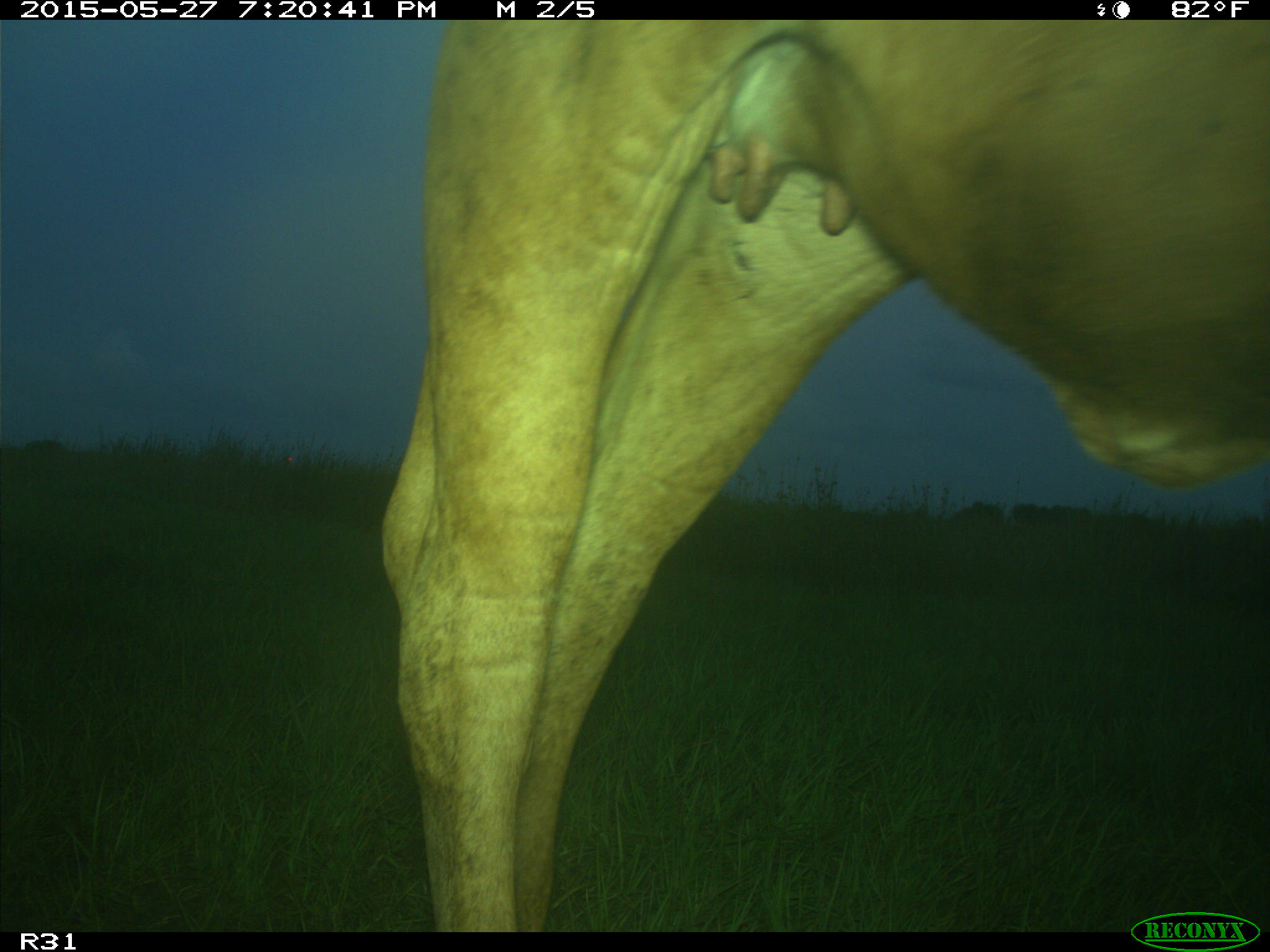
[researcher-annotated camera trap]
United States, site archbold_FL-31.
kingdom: Animalia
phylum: Chordata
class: Mammalia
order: Artiodactyla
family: Bovidae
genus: Bos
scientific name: Bos taurus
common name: domestic cow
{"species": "Bos taurus (domestic cow)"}